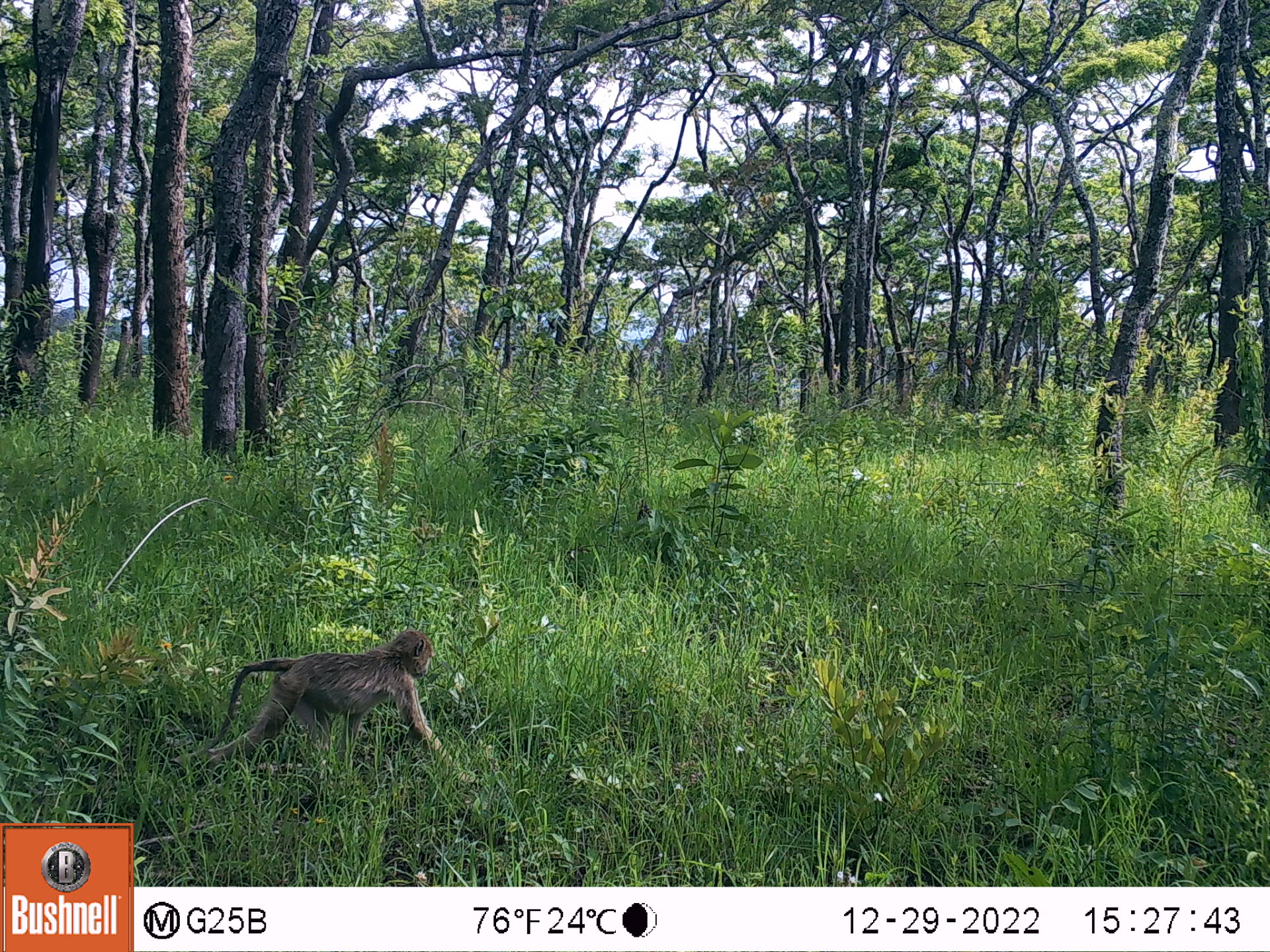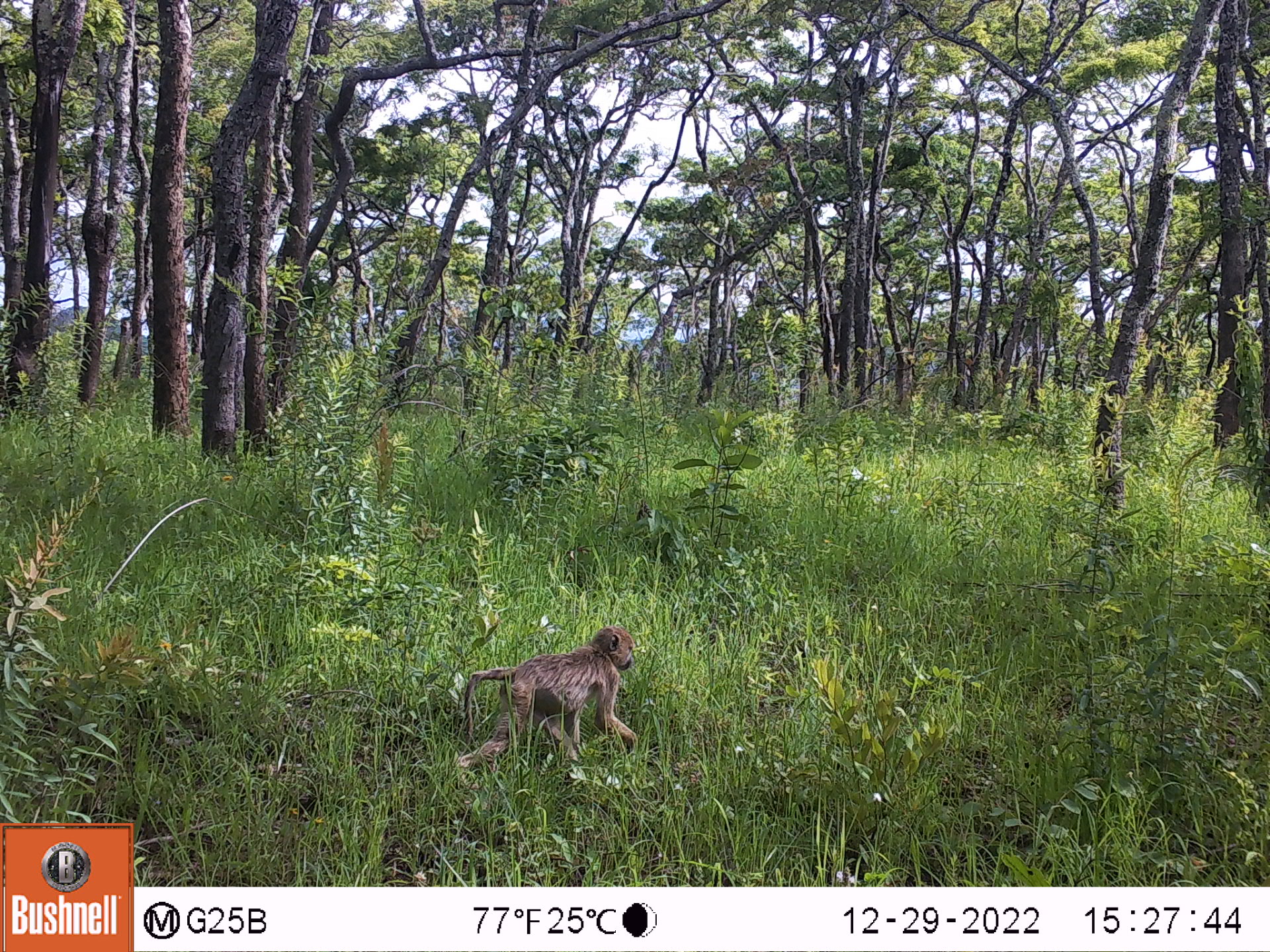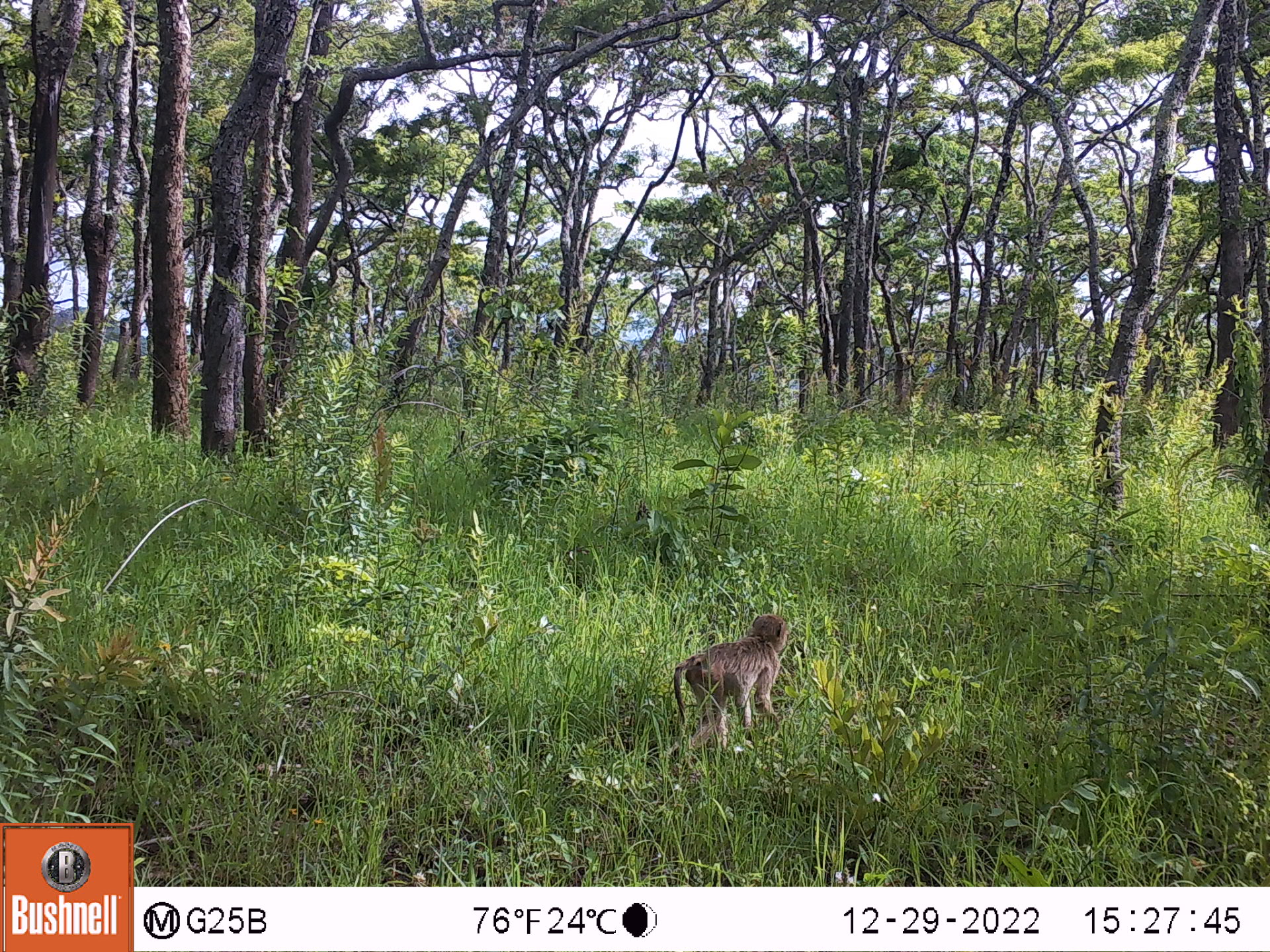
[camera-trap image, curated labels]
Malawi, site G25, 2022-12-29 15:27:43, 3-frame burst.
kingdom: Animalia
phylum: Chordata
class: Mammalia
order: Primates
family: Cercopithecidae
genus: Papio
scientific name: Papio cynocephalus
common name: yellow baboon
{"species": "yellow baboon (Papio cynocephalus)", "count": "1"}